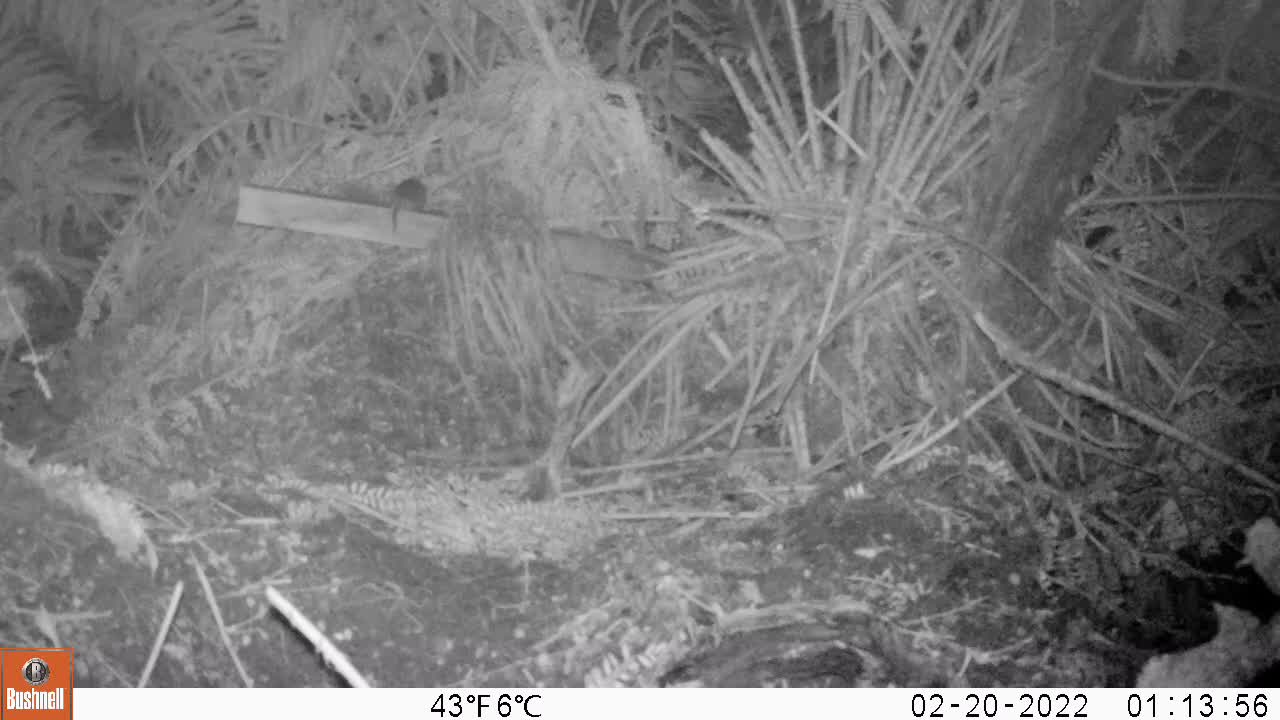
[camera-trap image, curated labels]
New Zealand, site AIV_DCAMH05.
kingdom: Animalia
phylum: Chordata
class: Mammalia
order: Rodentia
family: Muridae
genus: Mus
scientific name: Mus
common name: mouse